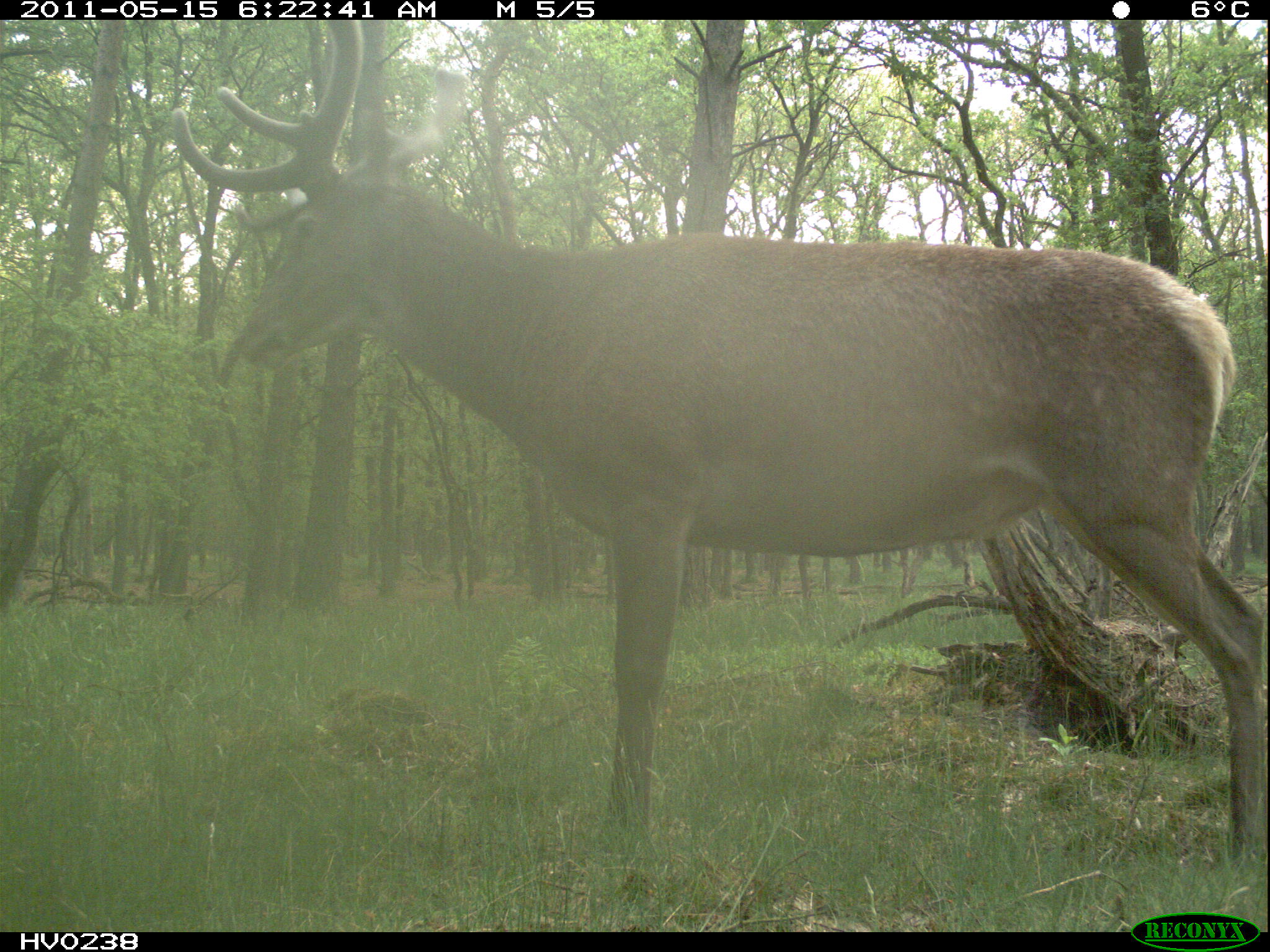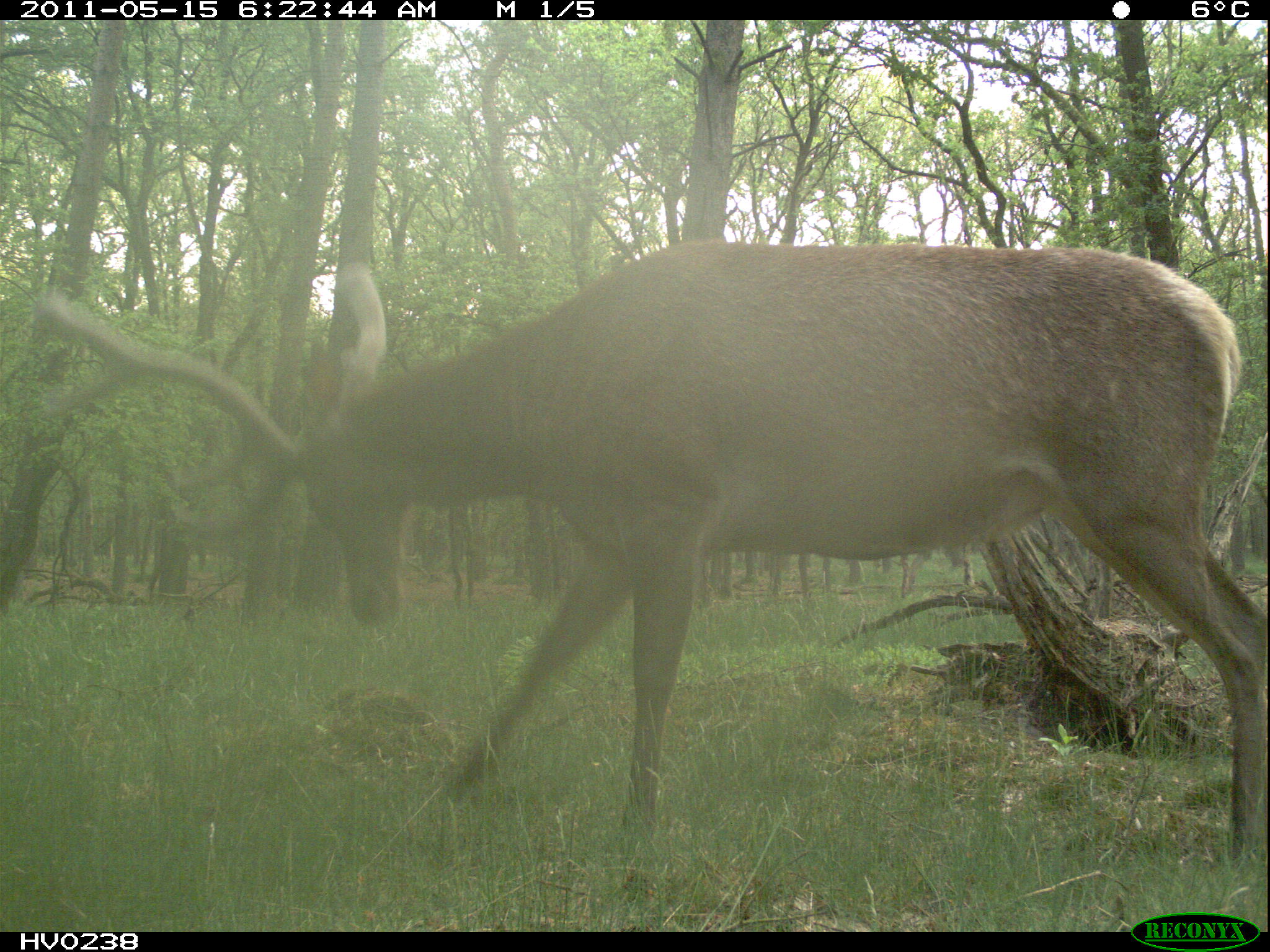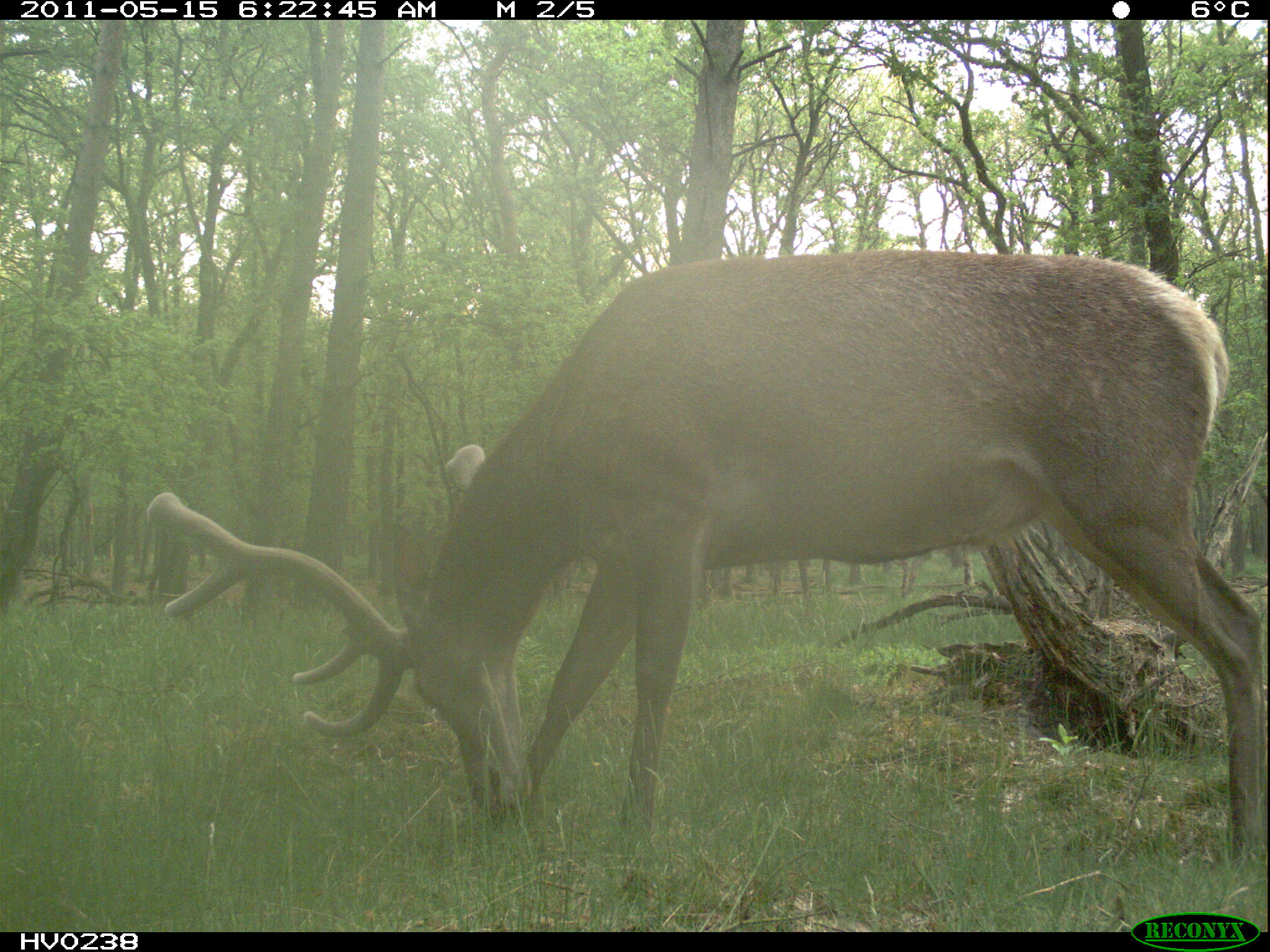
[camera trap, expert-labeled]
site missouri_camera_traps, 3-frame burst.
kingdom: Animalia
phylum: Chordata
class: Mammalia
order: Artiodactyla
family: Cervidae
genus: Cervus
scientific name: Cervus elaphus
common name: red deer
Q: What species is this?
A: Red deer (Cervus elaphus).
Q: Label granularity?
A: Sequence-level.